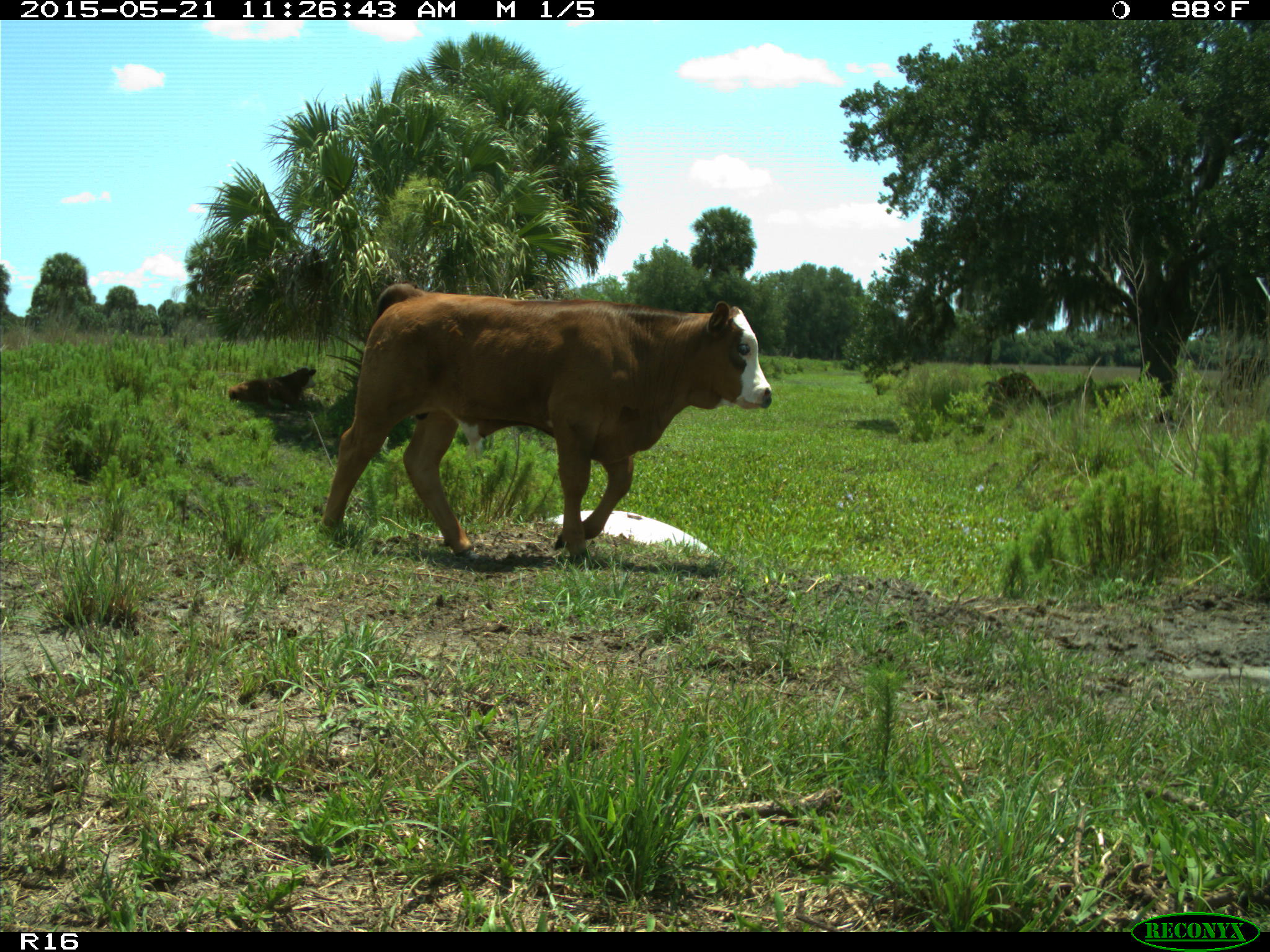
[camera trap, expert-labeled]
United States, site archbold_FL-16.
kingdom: Animalia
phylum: Chordata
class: Mammalia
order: Artiodactyla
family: Bovidae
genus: Bos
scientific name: Bos taurus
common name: domestic cow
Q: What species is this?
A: Bos taurus (domestic cow).